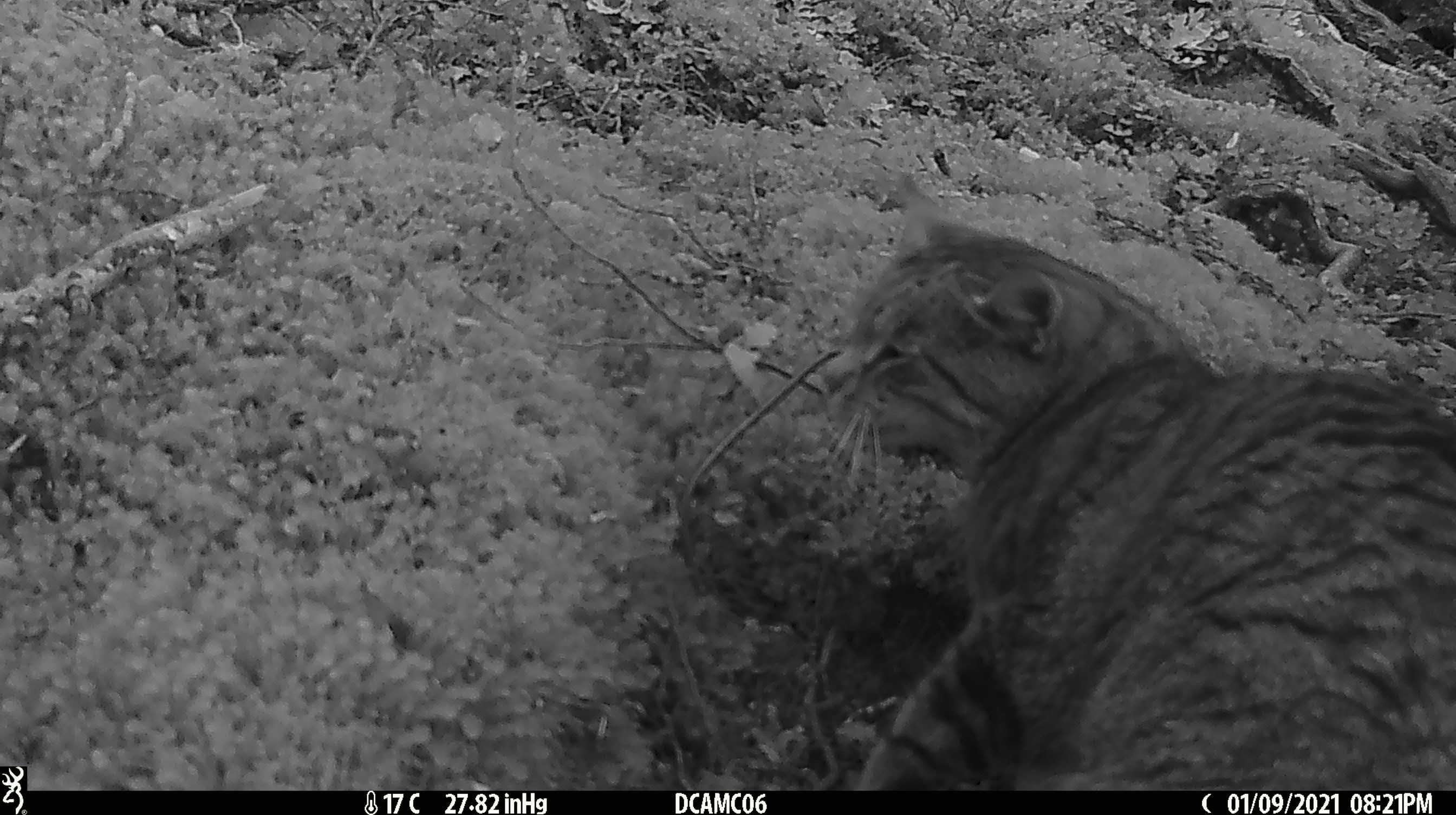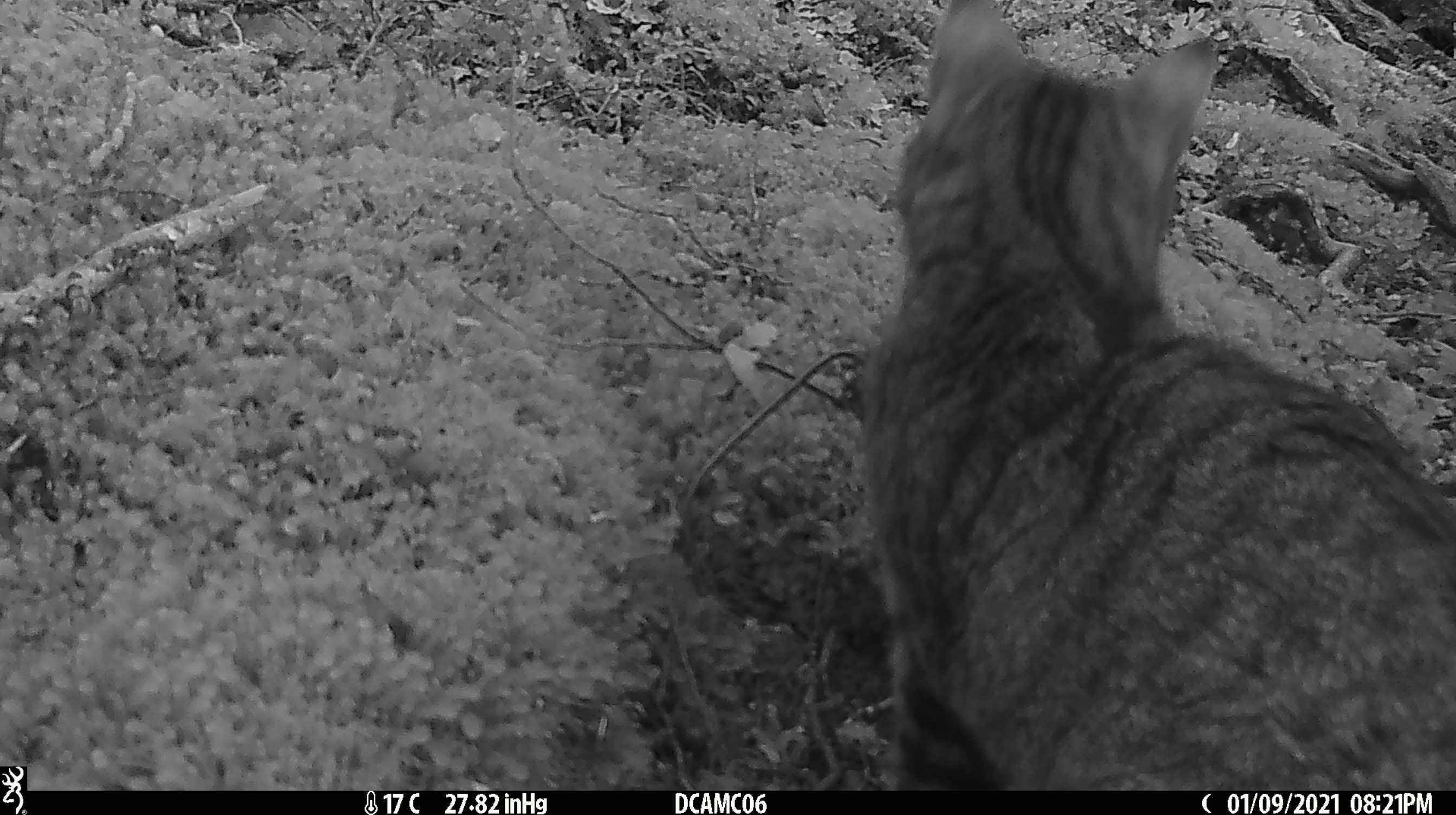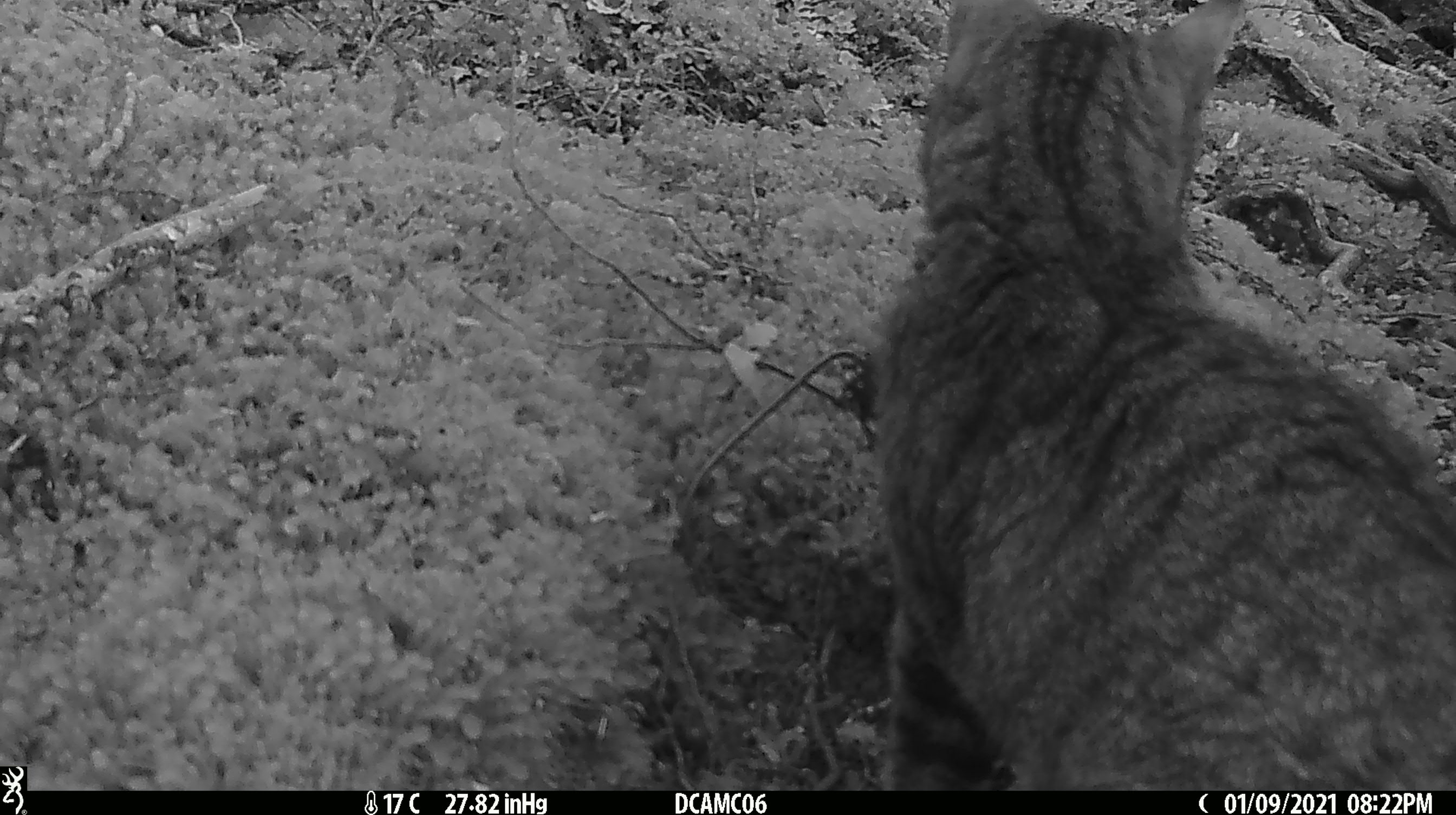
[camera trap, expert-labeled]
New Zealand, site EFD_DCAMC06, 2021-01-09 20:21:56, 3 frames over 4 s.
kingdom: Animalia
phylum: Chordata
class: Mammalia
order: Carnivora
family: Felidae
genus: Felis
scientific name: Felis catus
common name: domestic cat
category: cat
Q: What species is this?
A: Cat (domestic cat) (Felis catus).